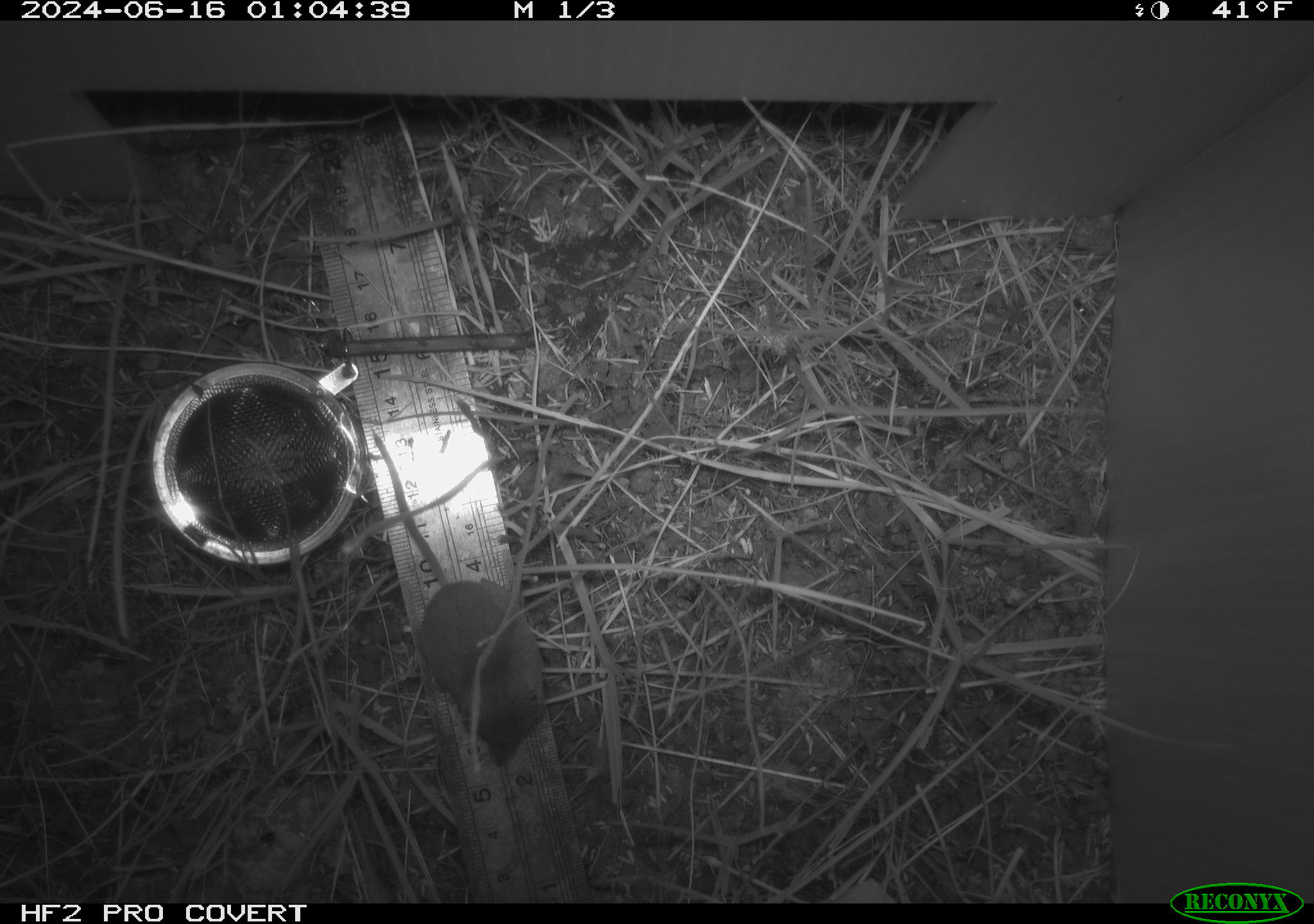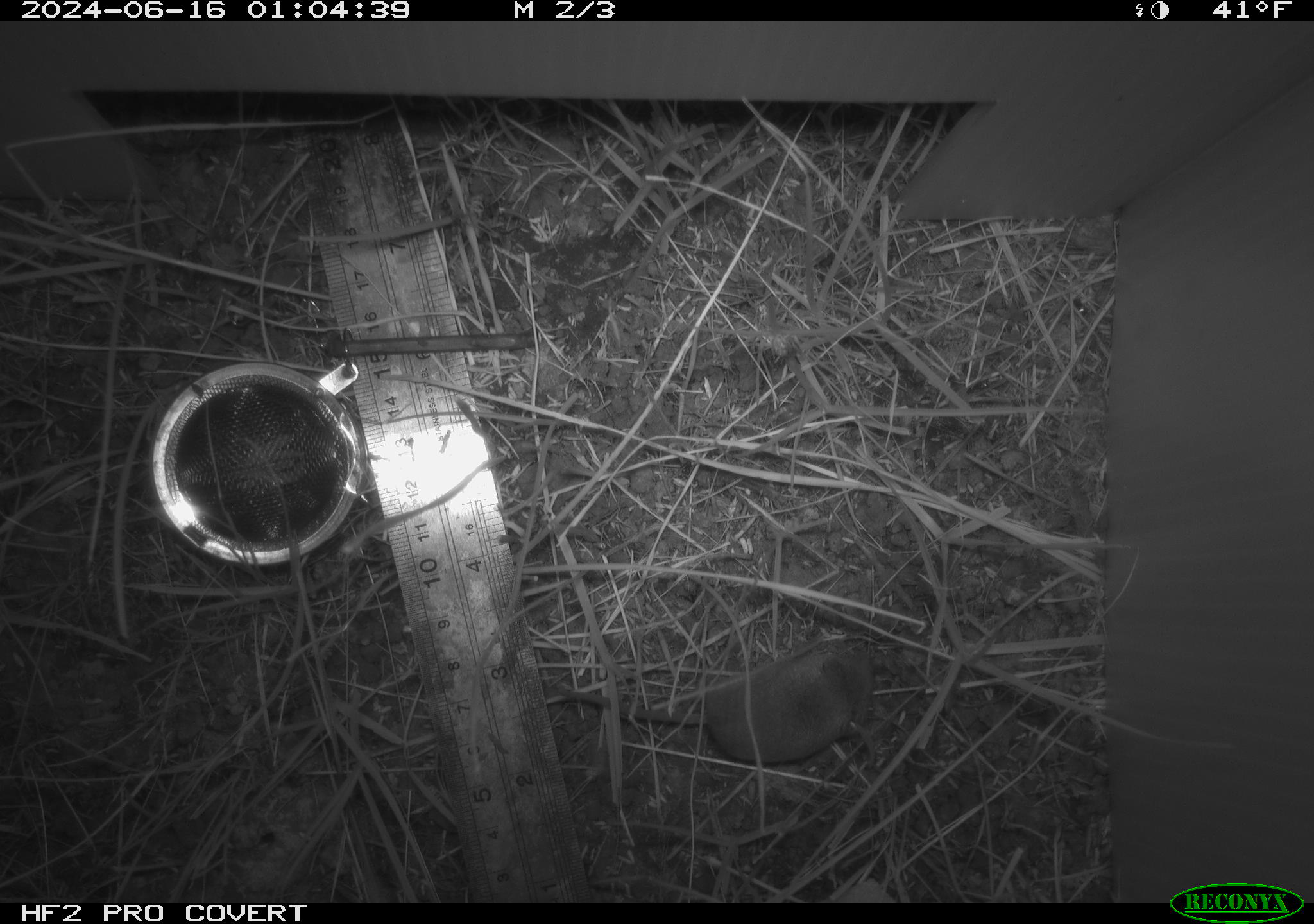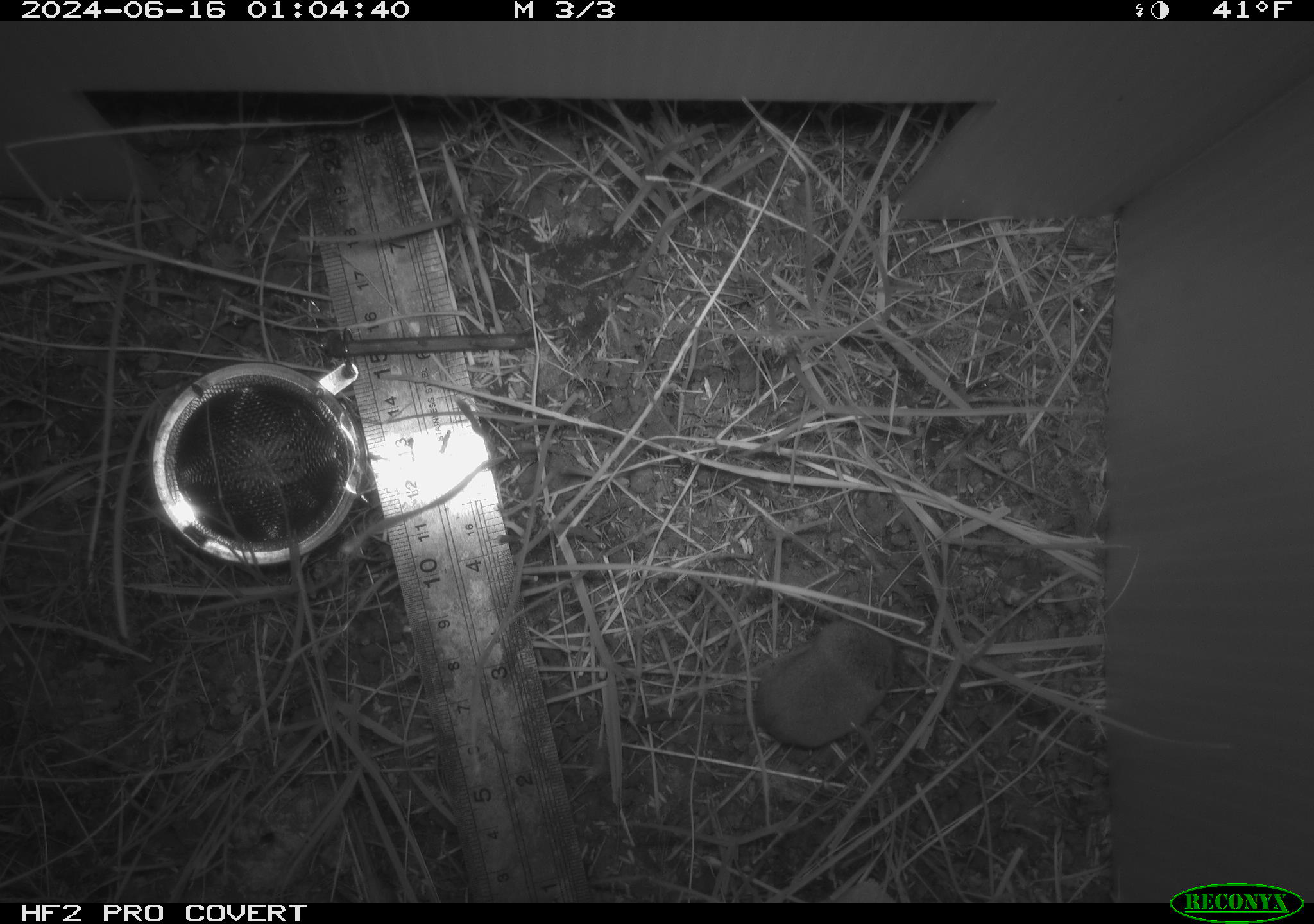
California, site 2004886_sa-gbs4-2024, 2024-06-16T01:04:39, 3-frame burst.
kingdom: Animalia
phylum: Chordata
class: Mammalia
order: Eulipotyphla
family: Soricidae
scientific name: Soricidae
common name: shrews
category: soricidae family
Soricidae family (shrews) (Soricidae).